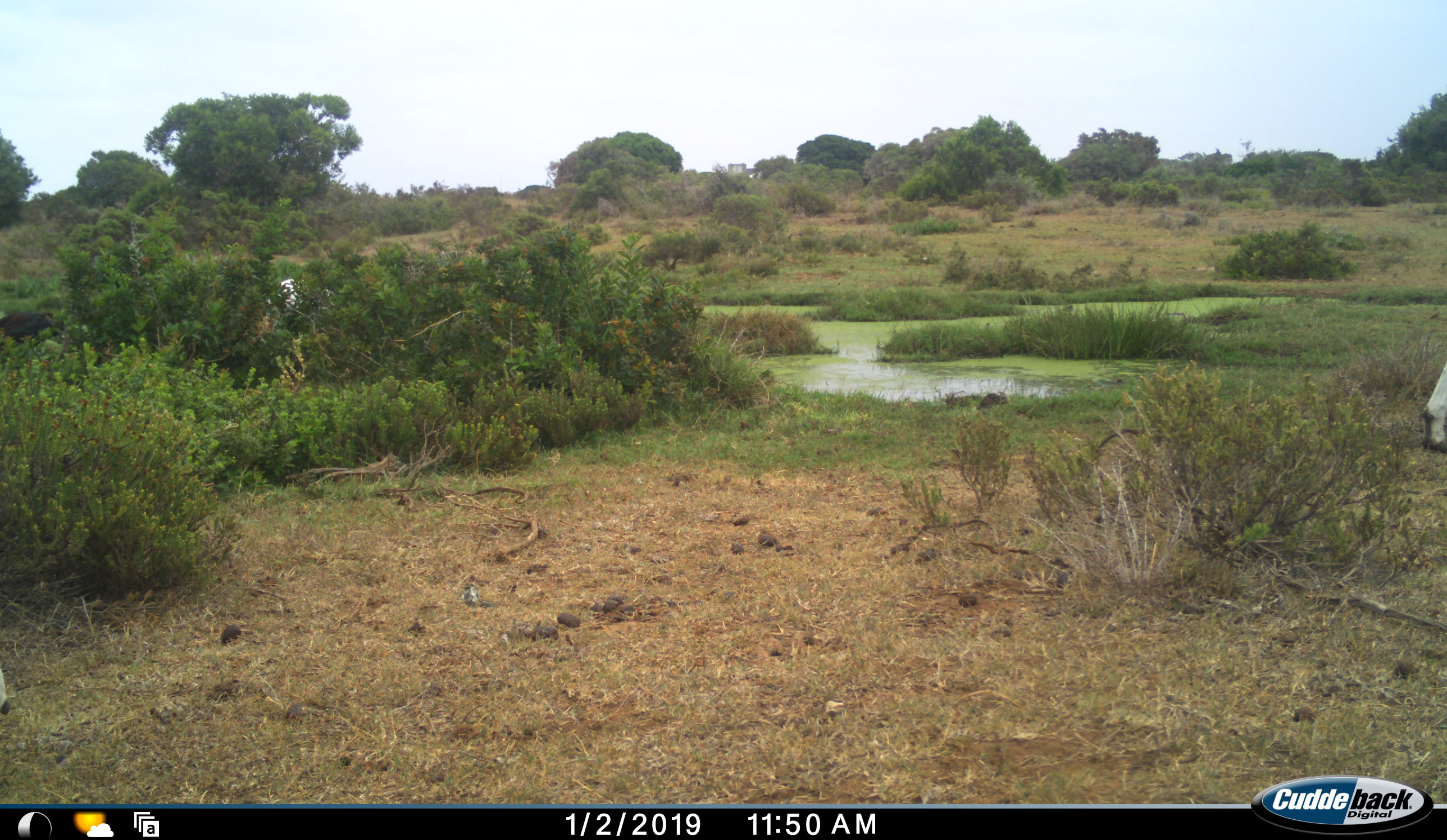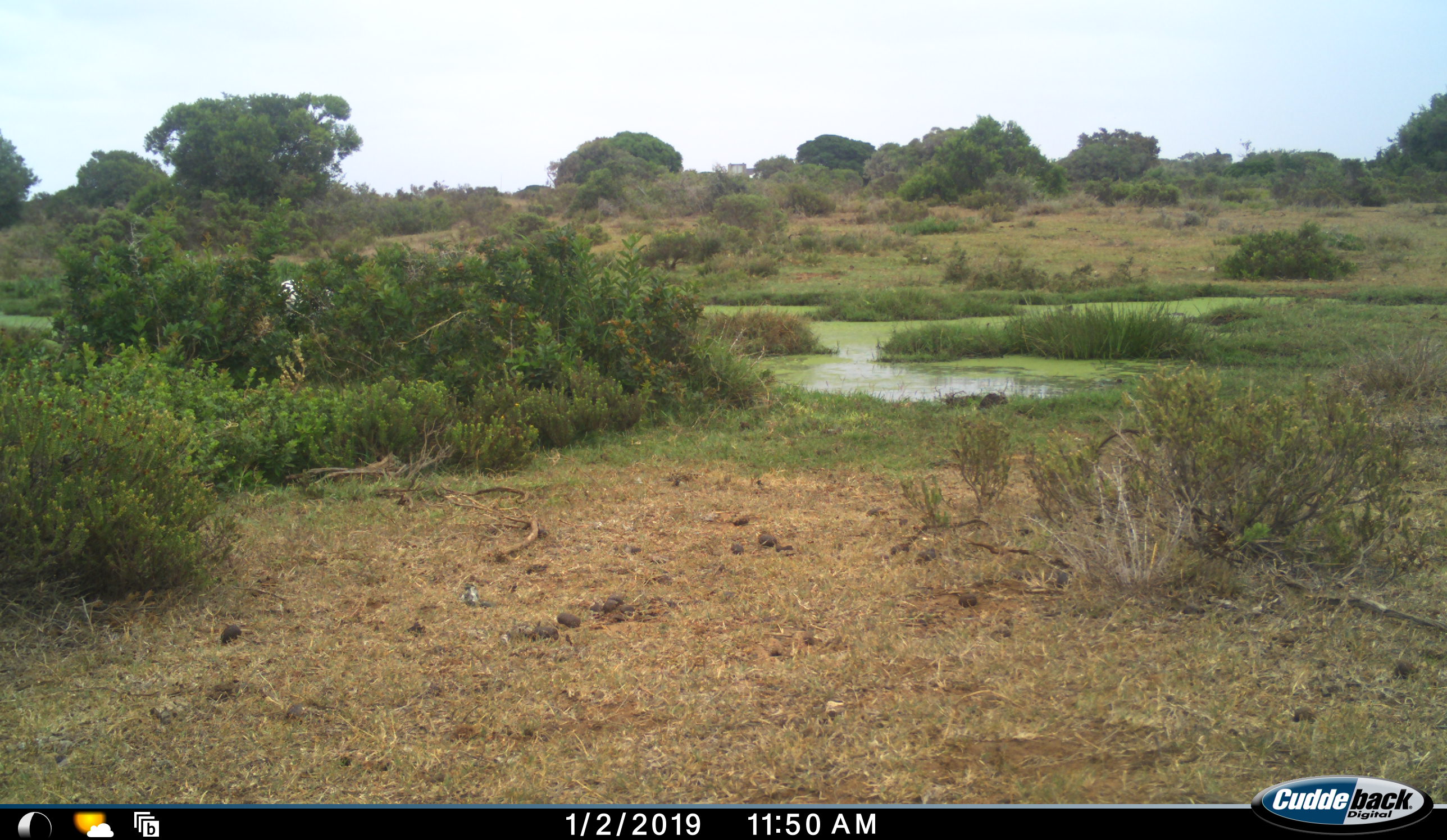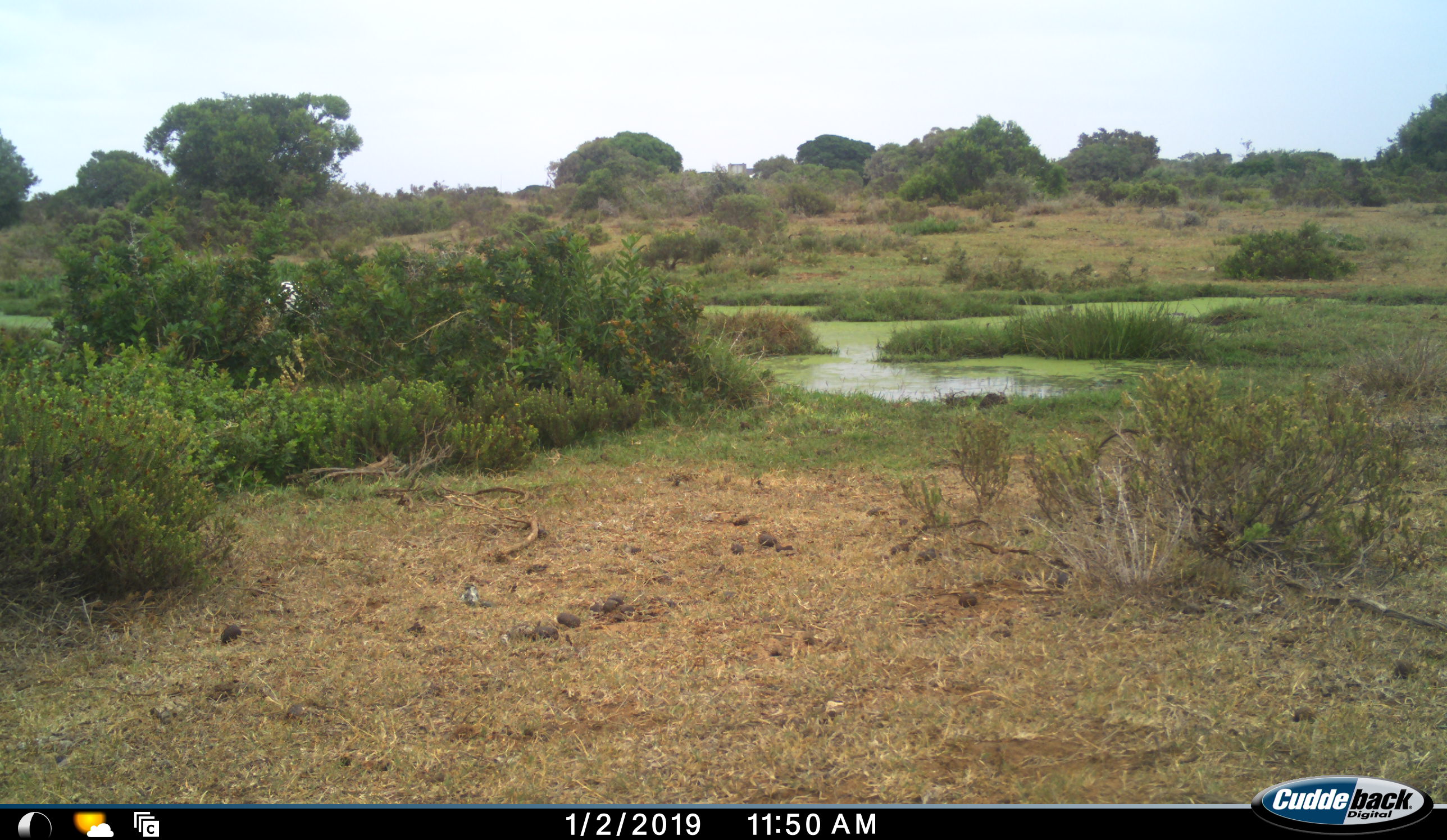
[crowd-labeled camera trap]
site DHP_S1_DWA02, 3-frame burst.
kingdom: Animalia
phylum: Chordata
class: Mammalia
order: Artiodactyla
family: Bovidae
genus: Damaliscus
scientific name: Damaliscus pygargus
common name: bontebok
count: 2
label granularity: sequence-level